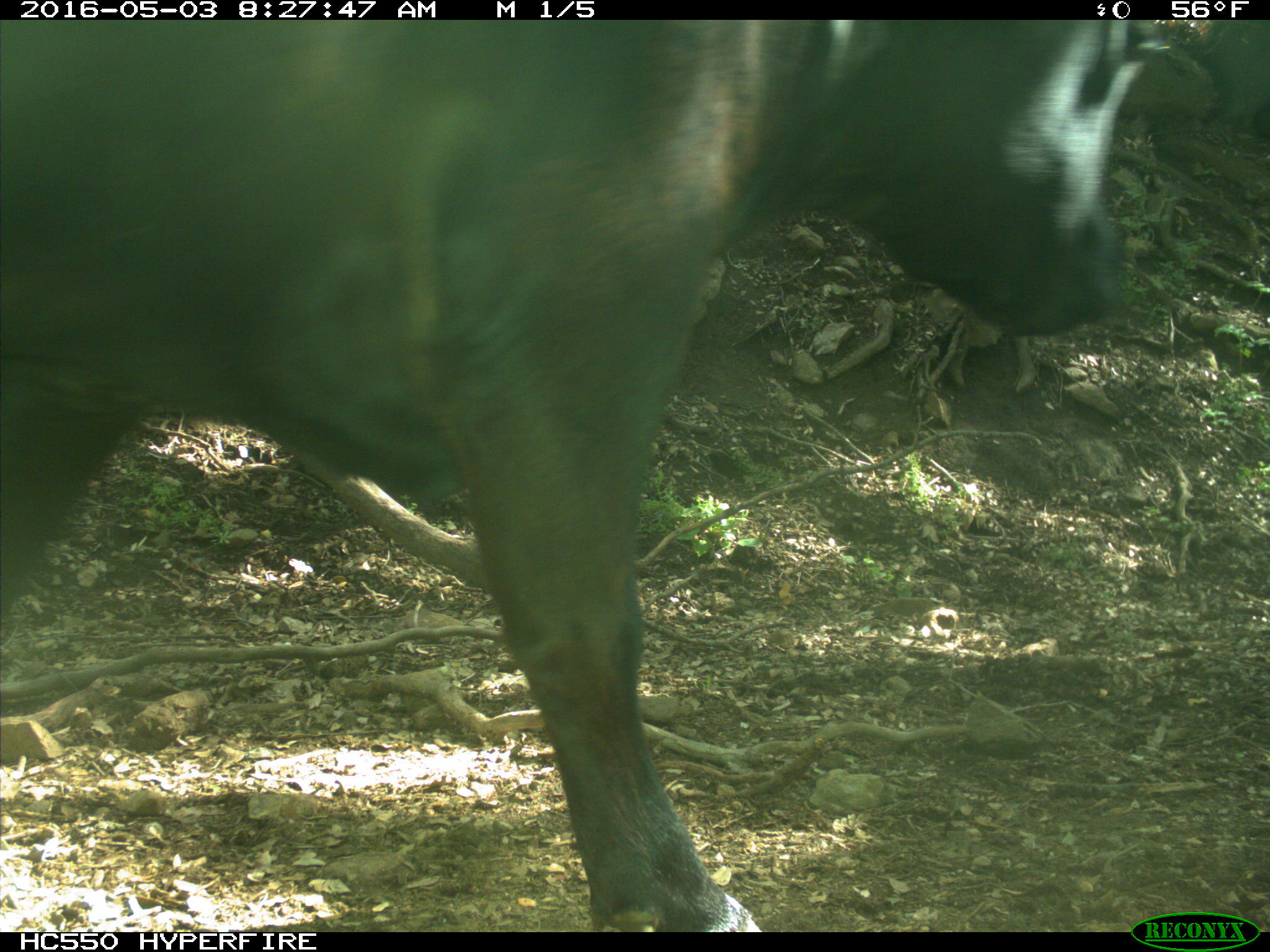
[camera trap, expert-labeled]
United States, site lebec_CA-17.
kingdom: Animalia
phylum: Chordata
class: Mammalia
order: Artiodactyla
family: Bovidae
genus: Bos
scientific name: Bos taurus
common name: domestic cow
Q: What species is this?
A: Bos taurus (domestic cow).